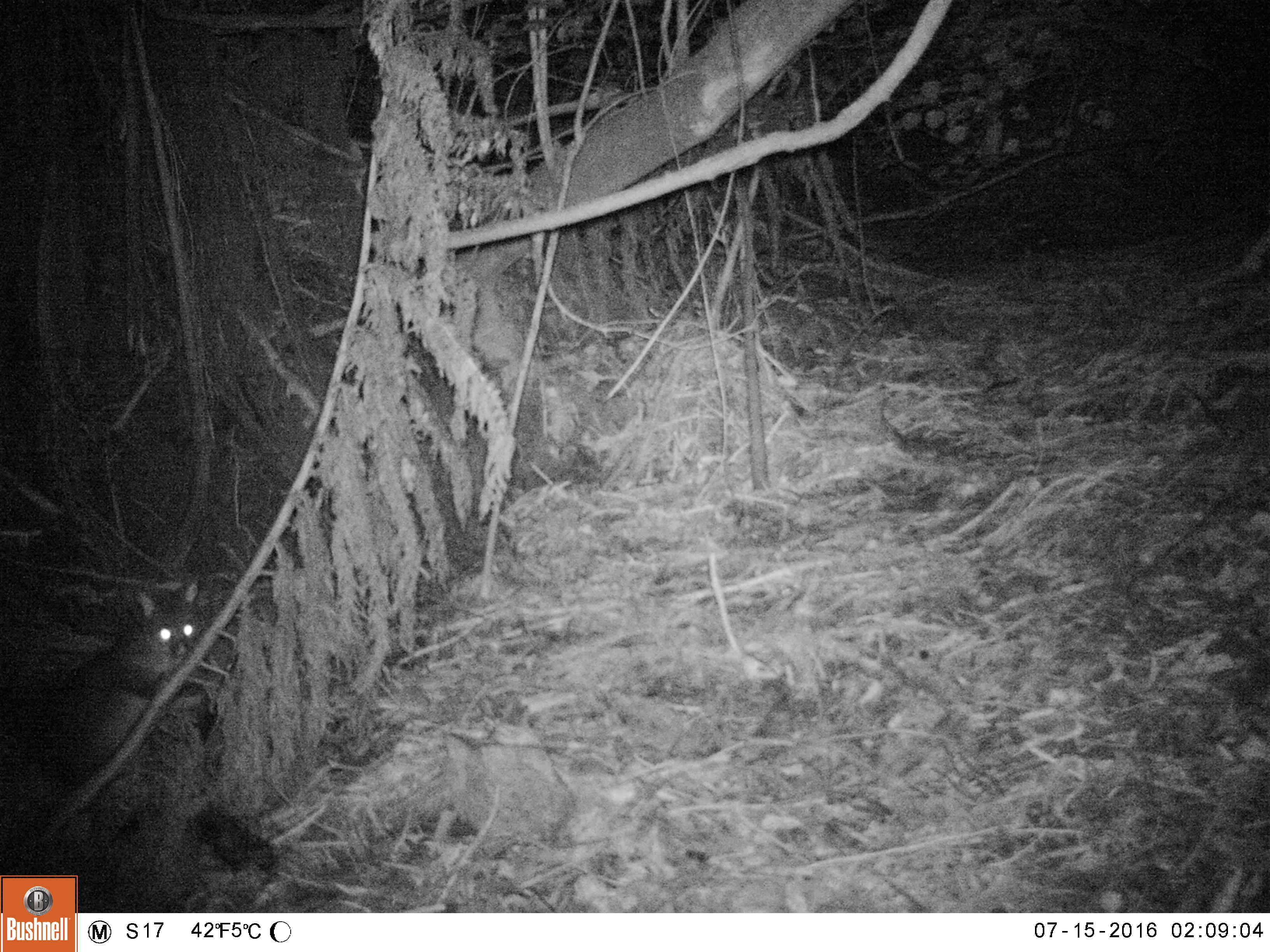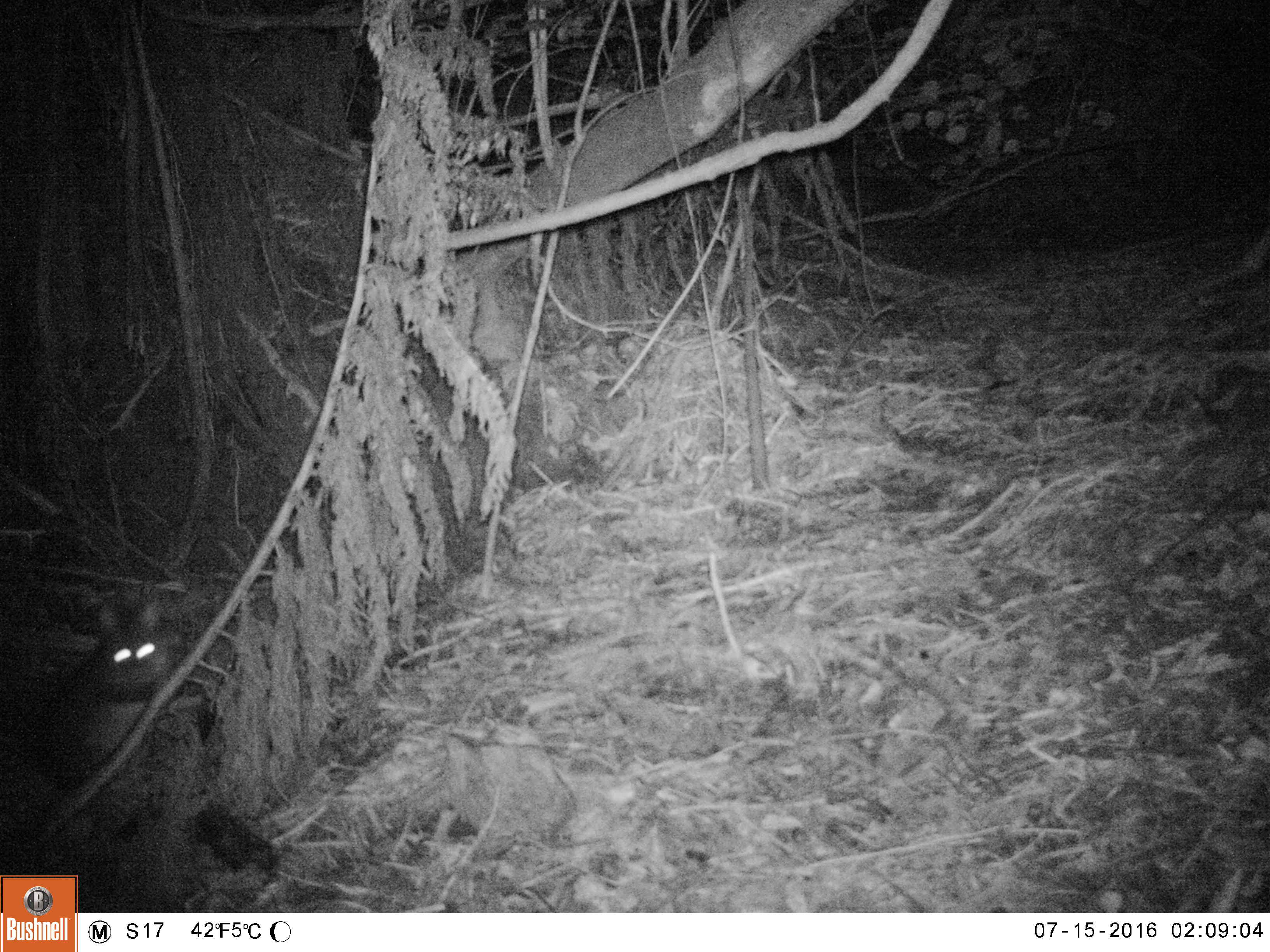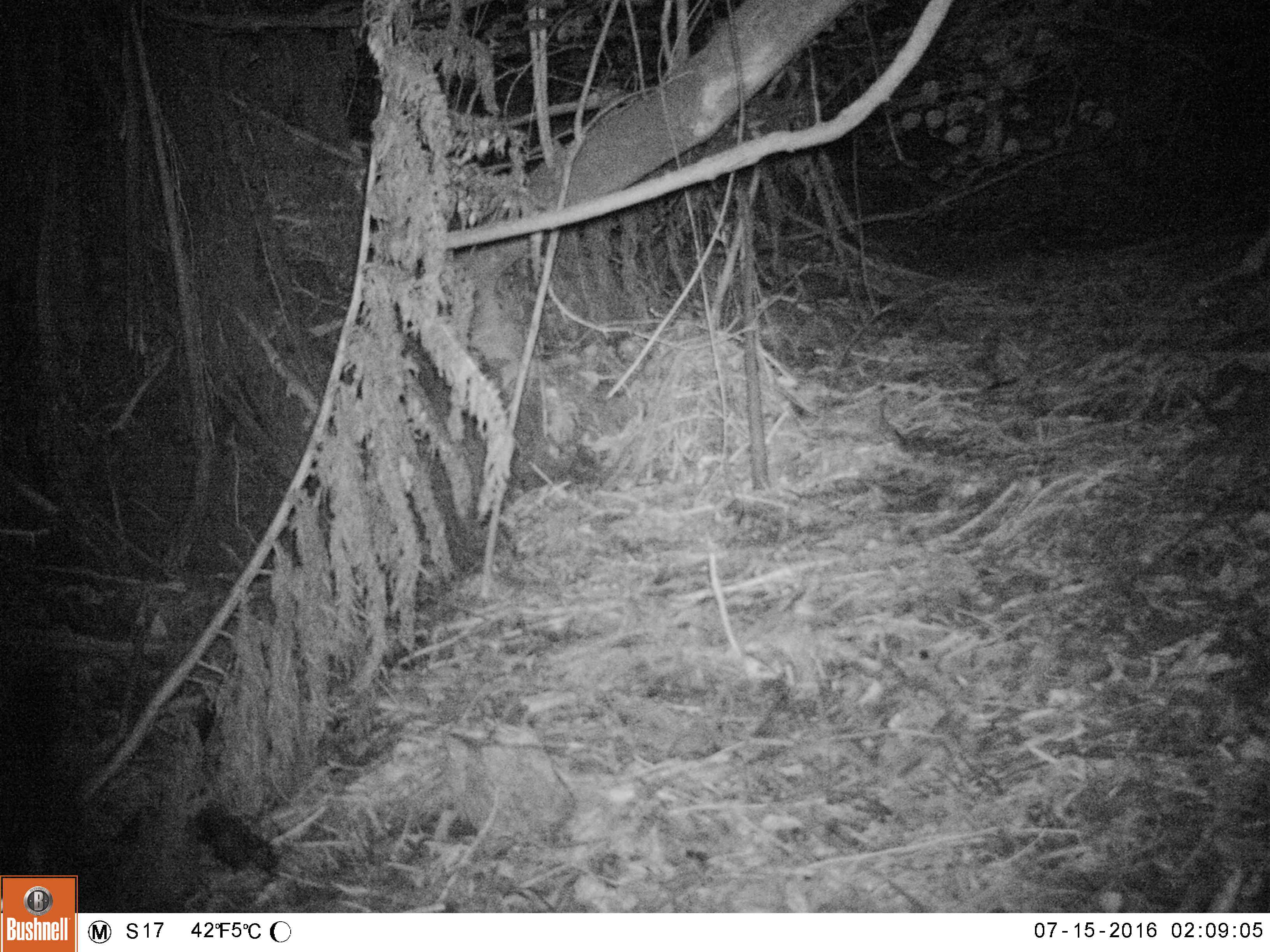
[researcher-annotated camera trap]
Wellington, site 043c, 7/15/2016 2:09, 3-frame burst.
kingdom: Animalia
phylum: Chordata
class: Mammalia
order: Didelphimorphia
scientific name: Didelphimorphia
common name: possum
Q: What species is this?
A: Possum (Didelphimorphia).